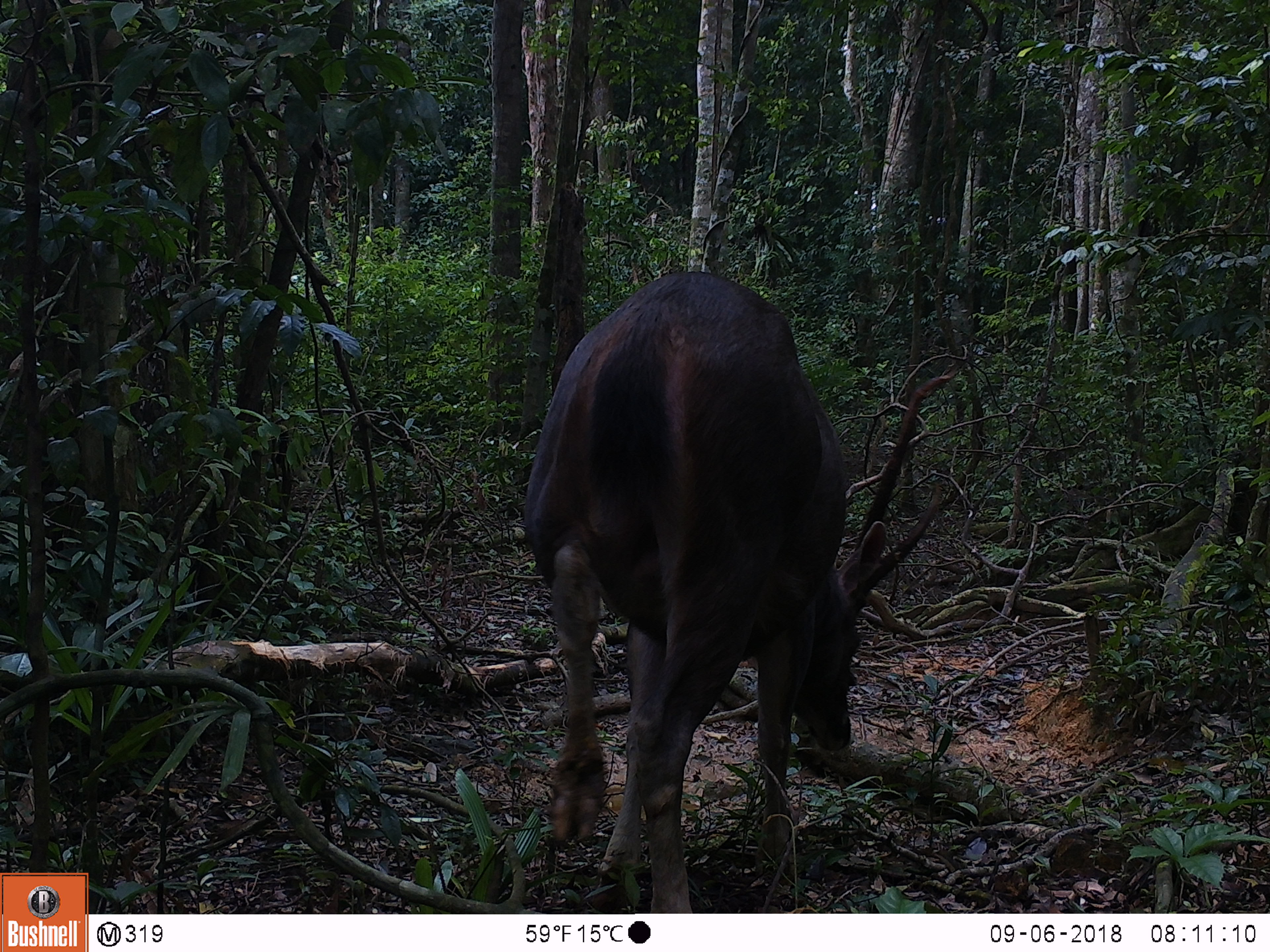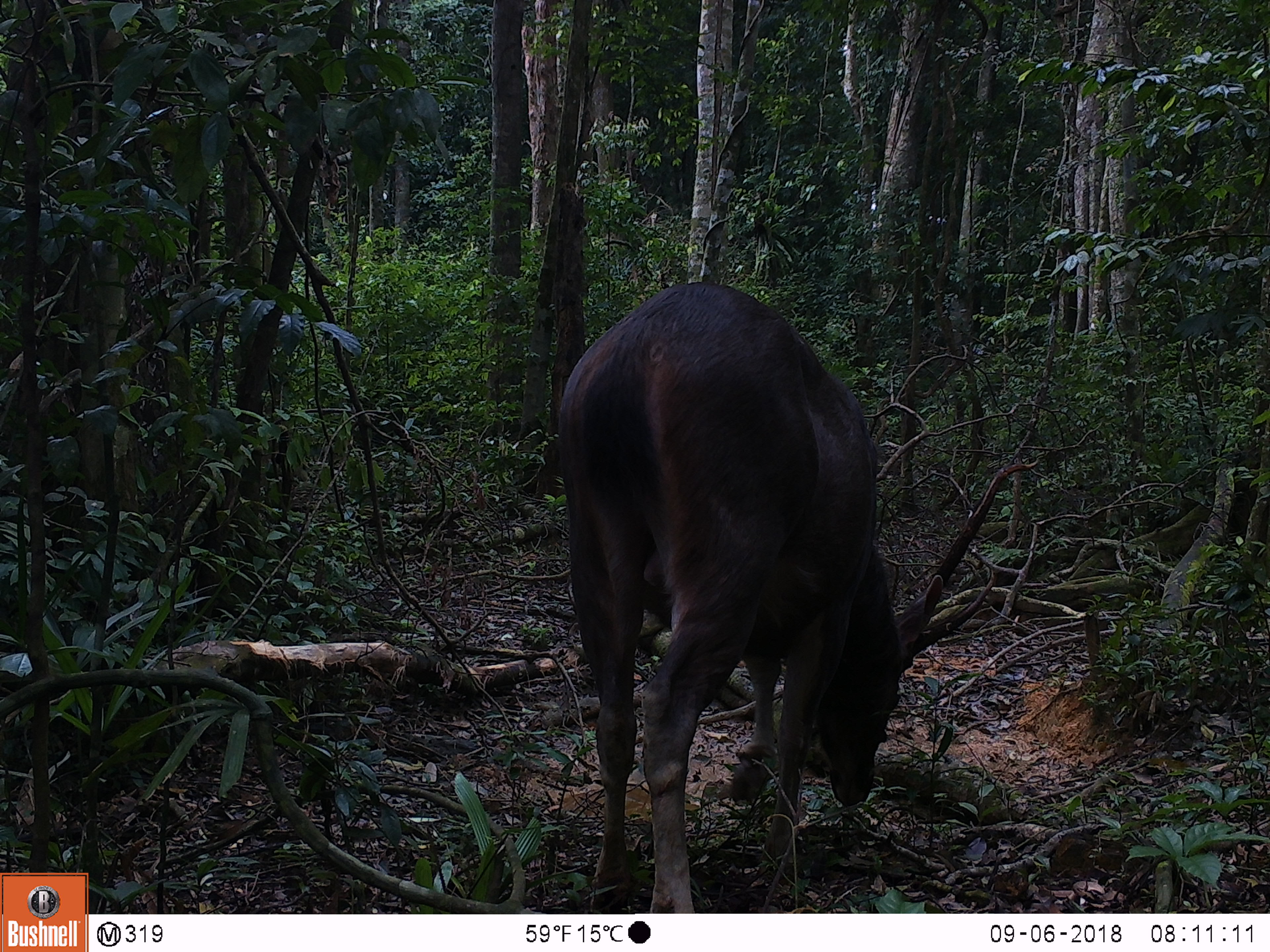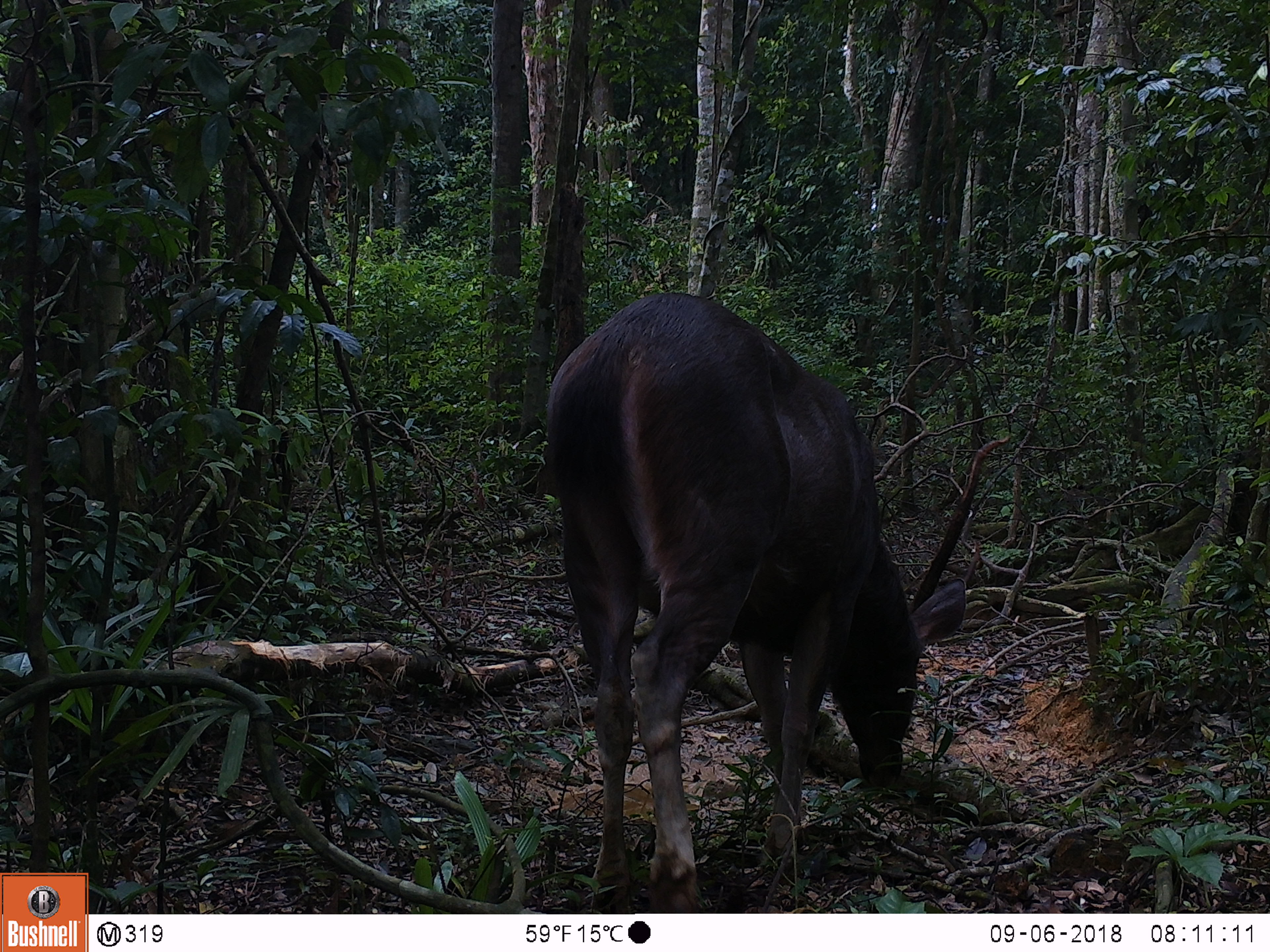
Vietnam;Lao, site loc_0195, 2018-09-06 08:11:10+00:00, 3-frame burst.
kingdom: Animalia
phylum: Chordata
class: Mammalia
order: Artiodactyla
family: Cervidae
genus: Rusa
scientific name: Rusa unicolor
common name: sambar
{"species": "sambar (Rusa unicolor)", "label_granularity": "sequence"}